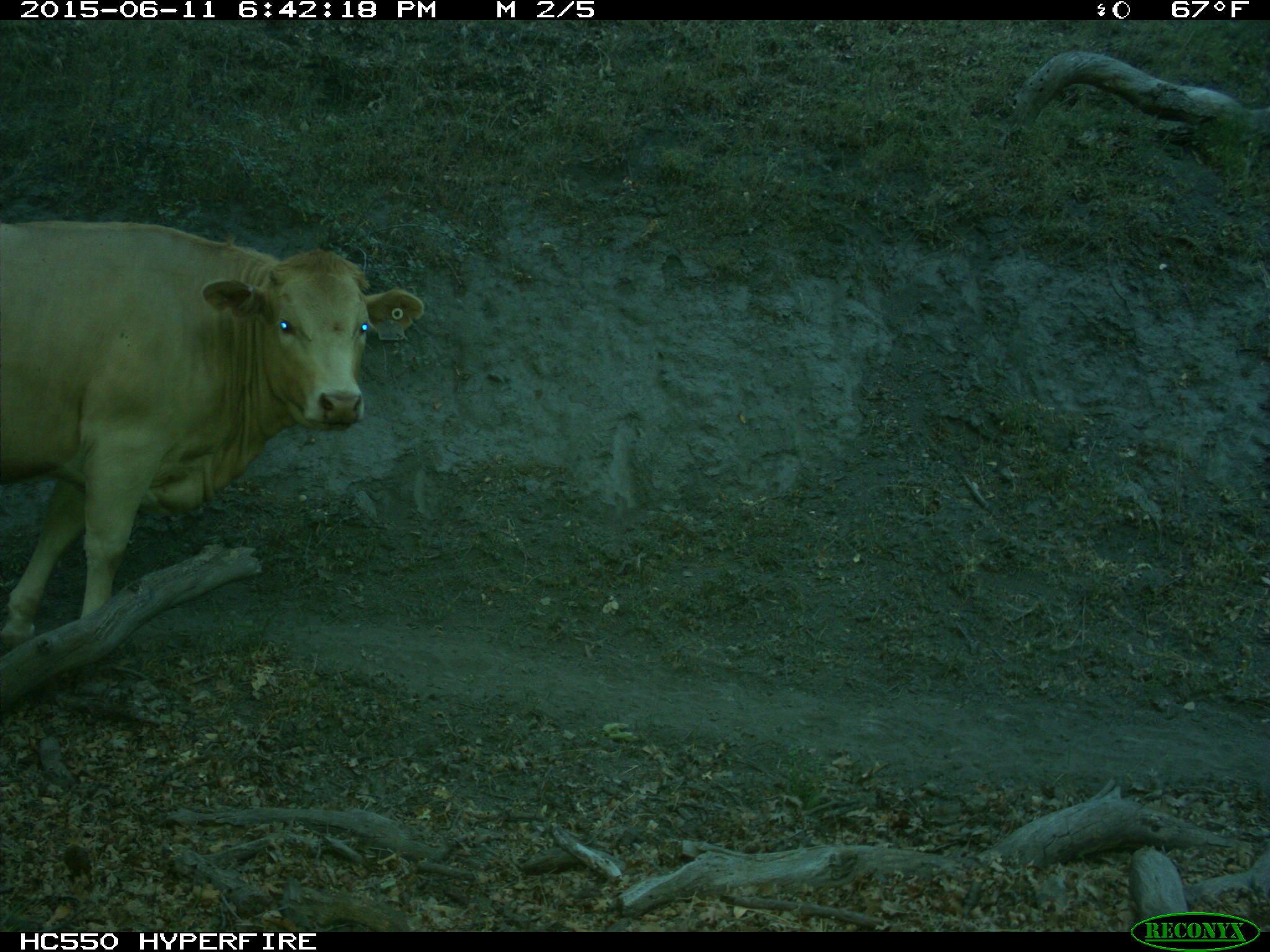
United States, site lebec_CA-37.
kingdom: Animalia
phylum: Chordata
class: Mammalia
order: Artiodactyla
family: Bovidae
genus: Bos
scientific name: Bos taurus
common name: domestic cow